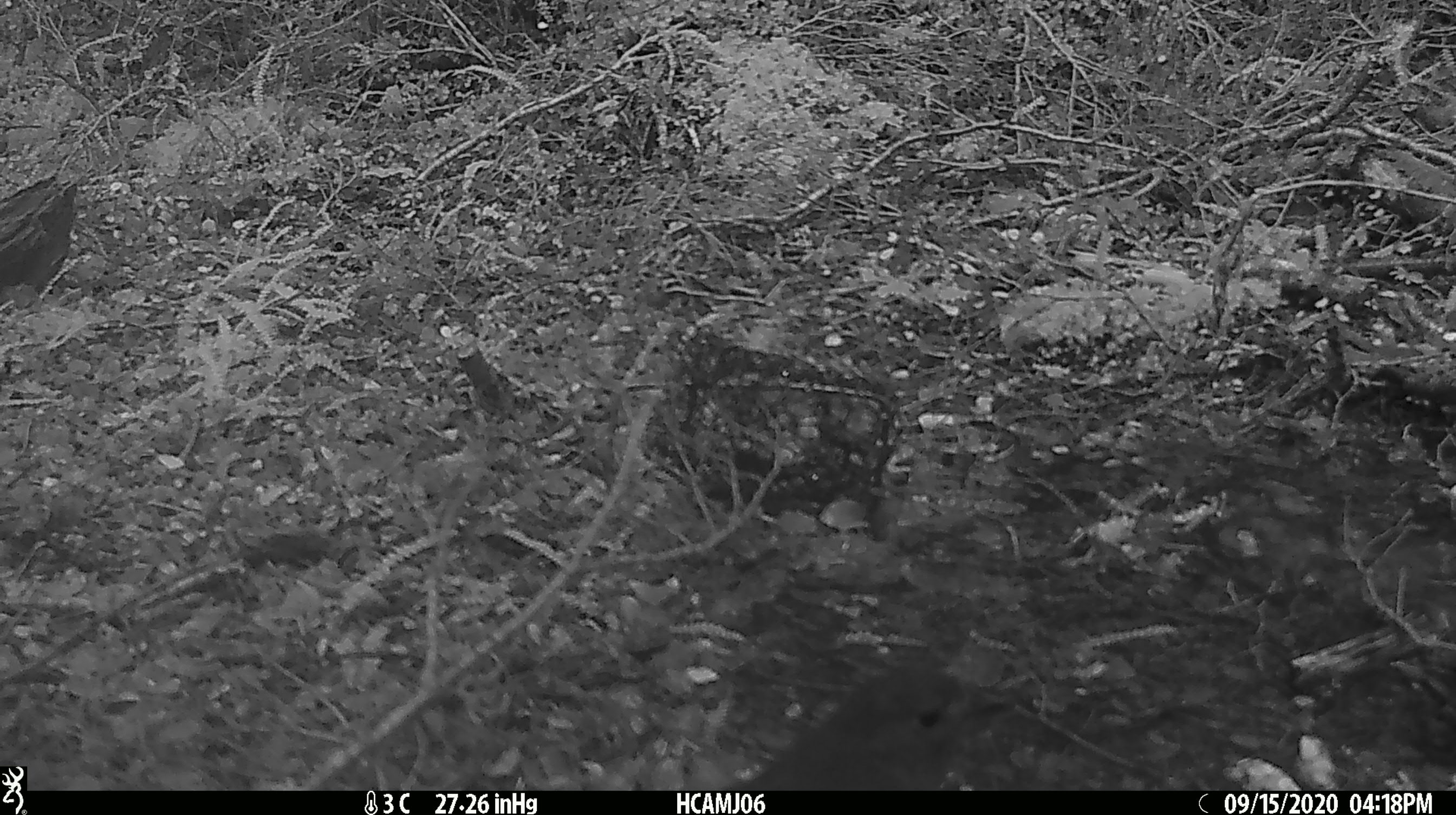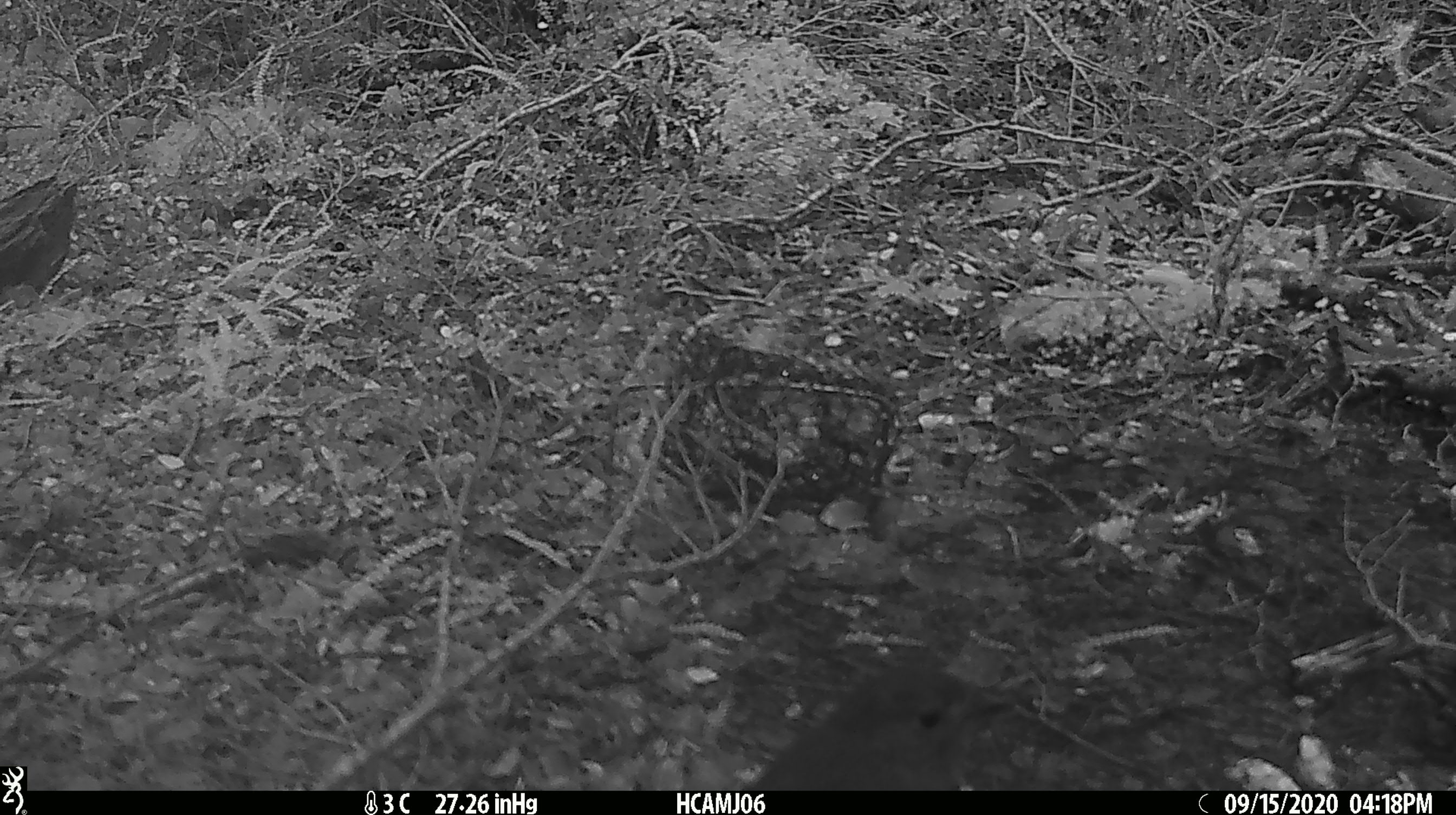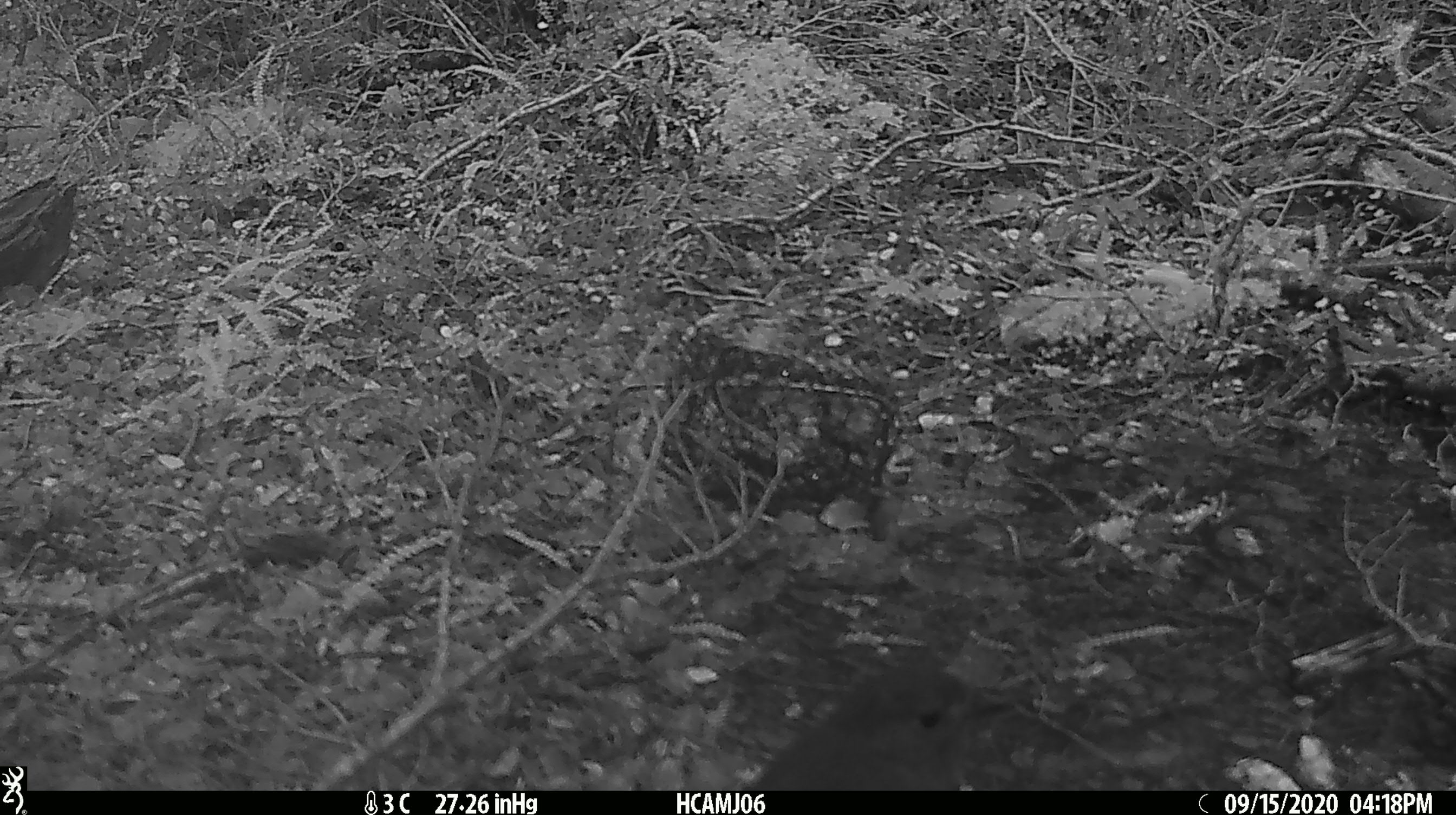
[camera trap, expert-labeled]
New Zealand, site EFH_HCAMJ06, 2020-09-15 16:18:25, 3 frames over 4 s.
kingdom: Animalia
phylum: Chordata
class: Aves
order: Passeriformes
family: Petroicidae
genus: Petroica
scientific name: Petroica australis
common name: new zealand robin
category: robin